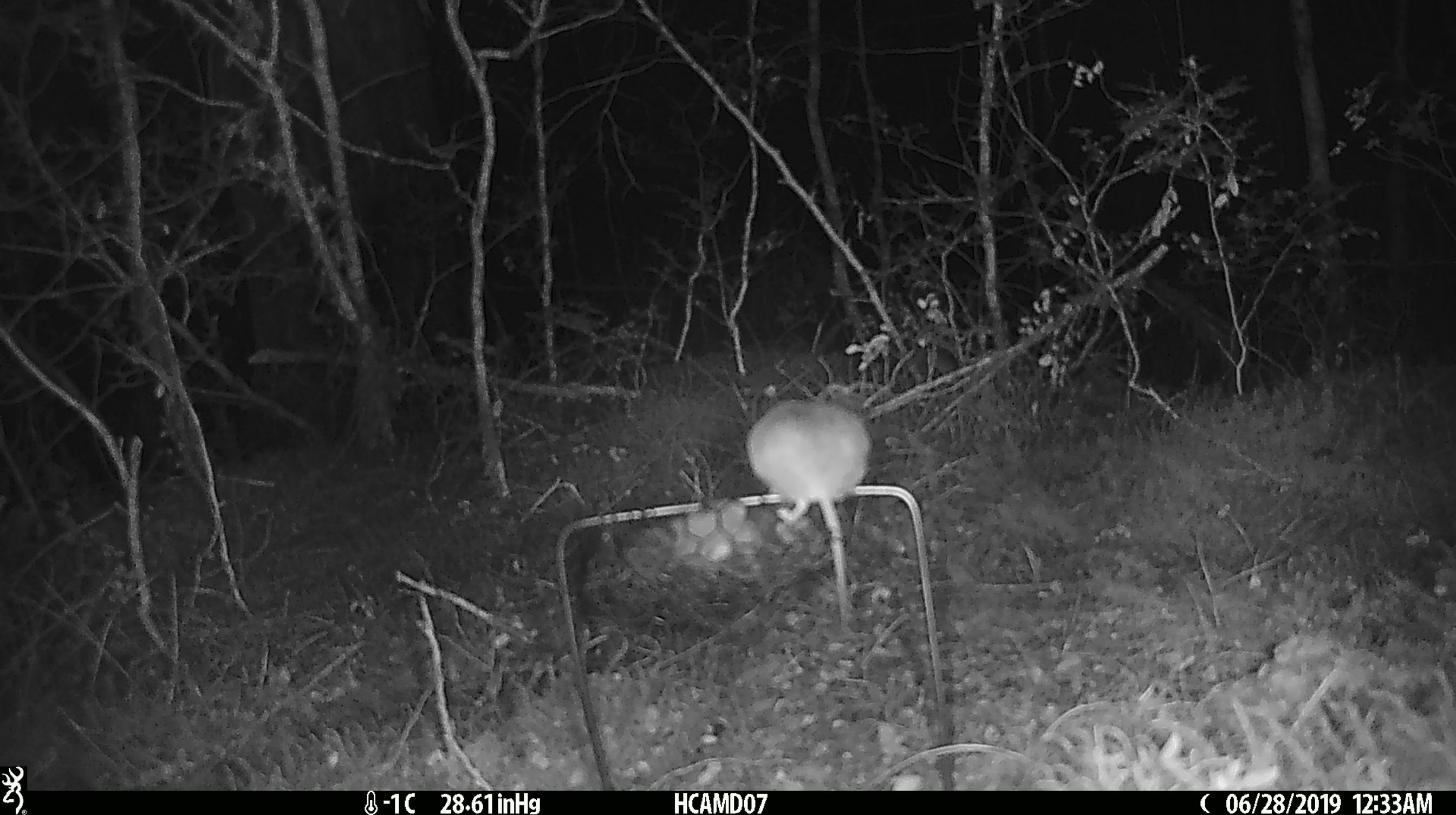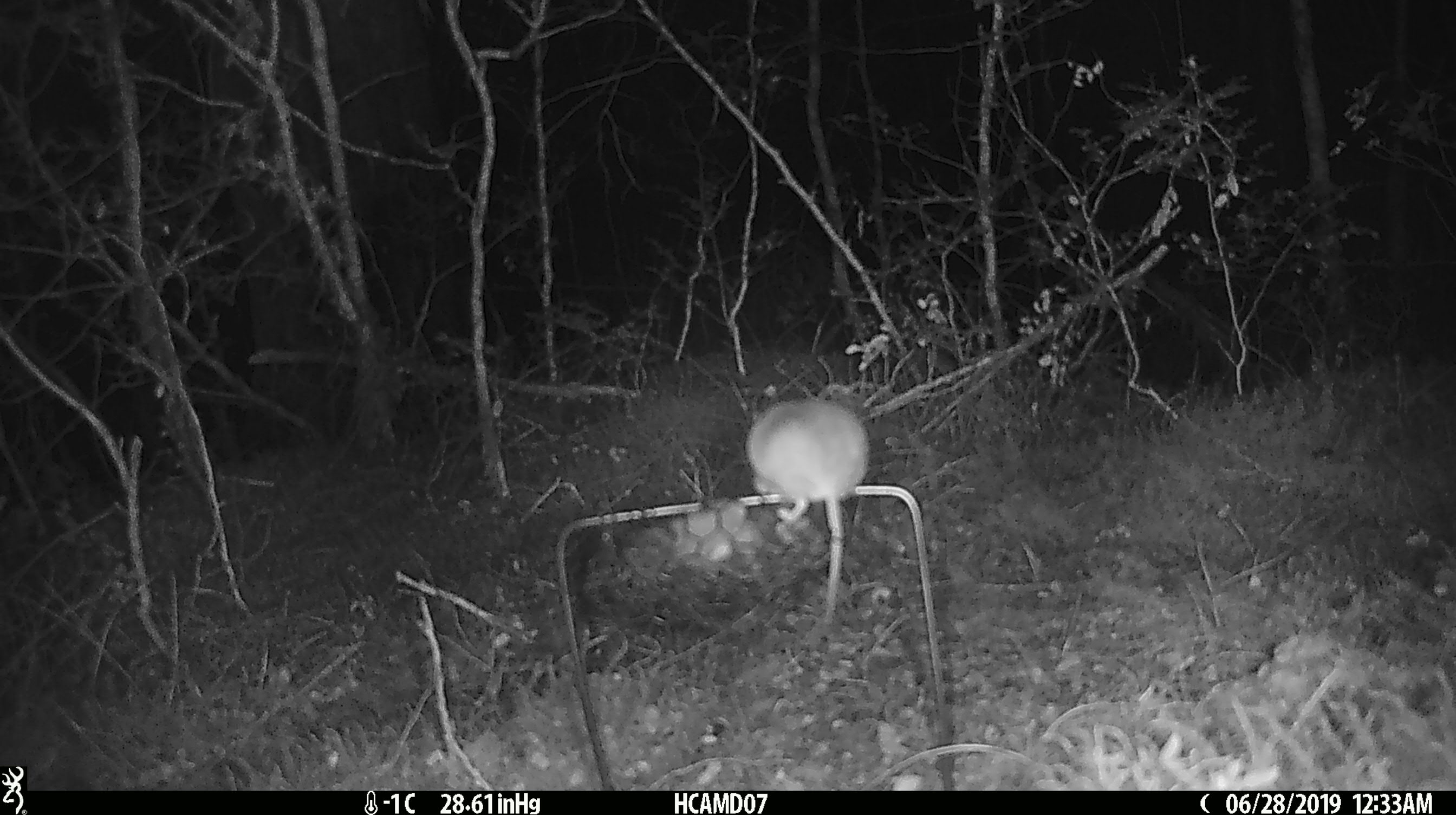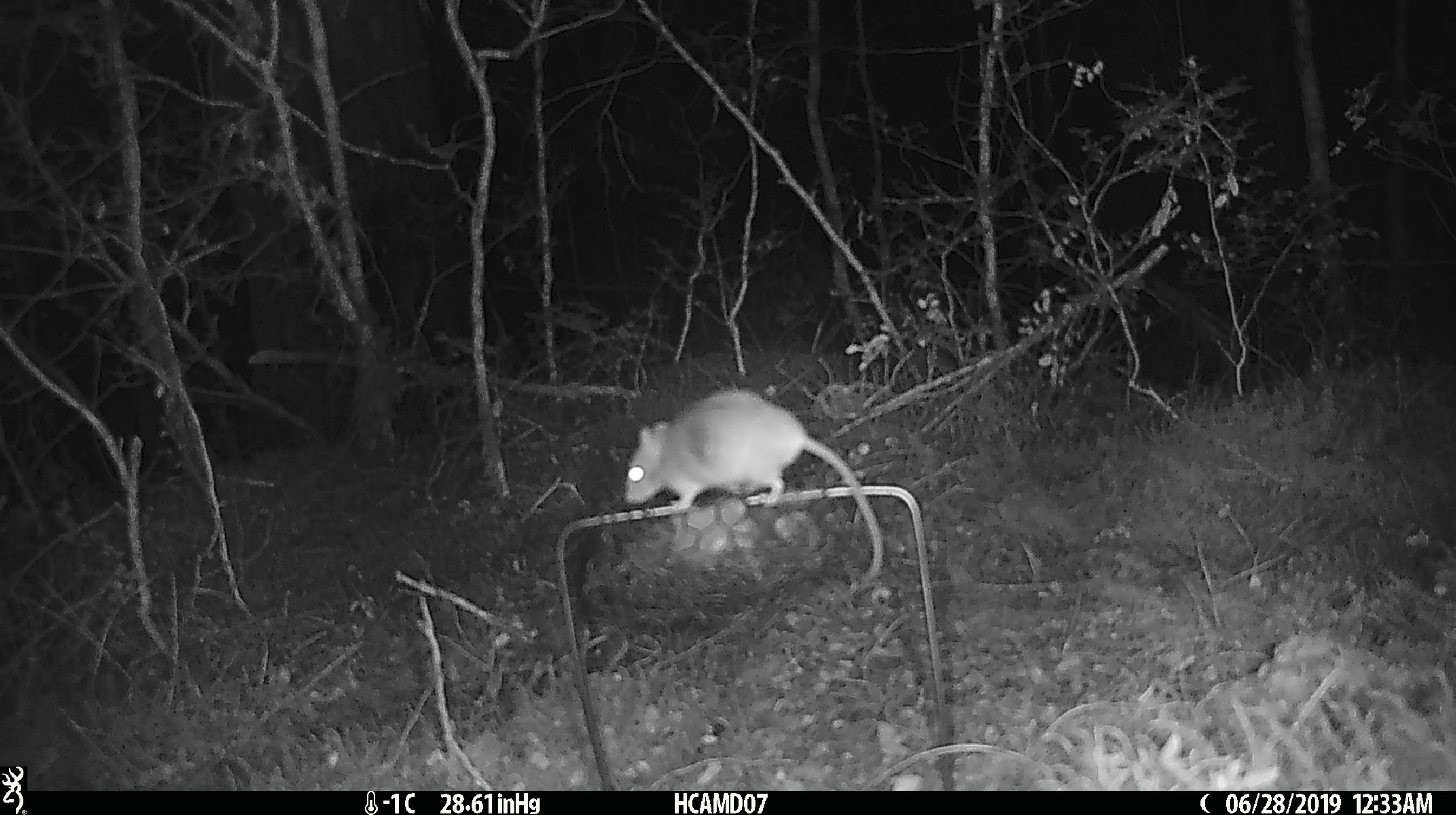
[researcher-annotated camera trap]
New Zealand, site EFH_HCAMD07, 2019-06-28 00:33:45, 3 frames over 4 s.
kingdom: Animalia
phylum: Chordata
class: Mammalia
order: Rodentia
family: Muridae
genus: Mus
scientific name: Mus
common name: mouse